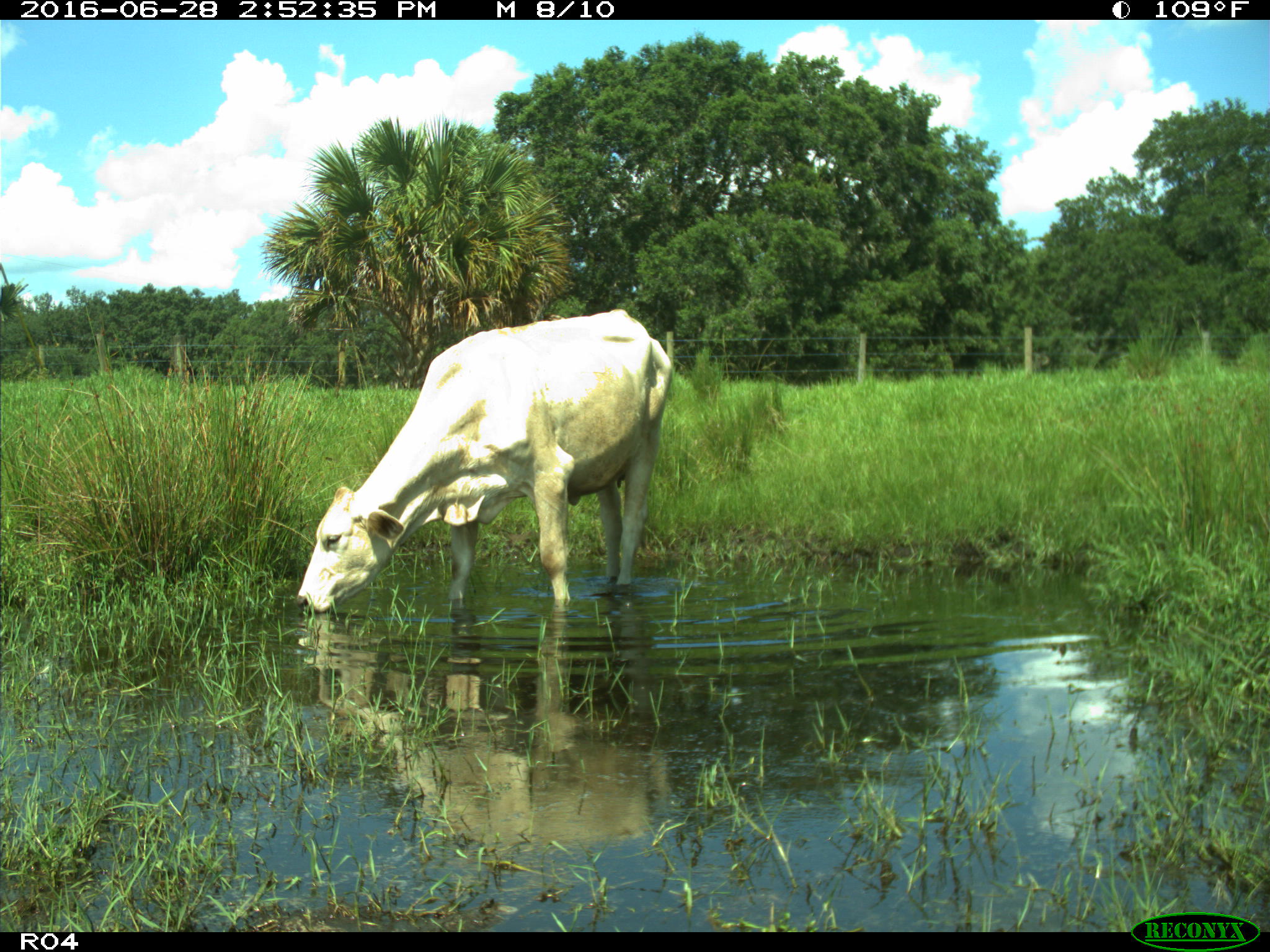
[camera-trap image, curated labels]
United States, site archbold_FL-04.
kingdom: Animalia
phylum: Chordata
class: Mammalia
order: Artiodactyla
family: Bovidae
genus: Bos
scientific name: Bos taurus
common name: domestic cow